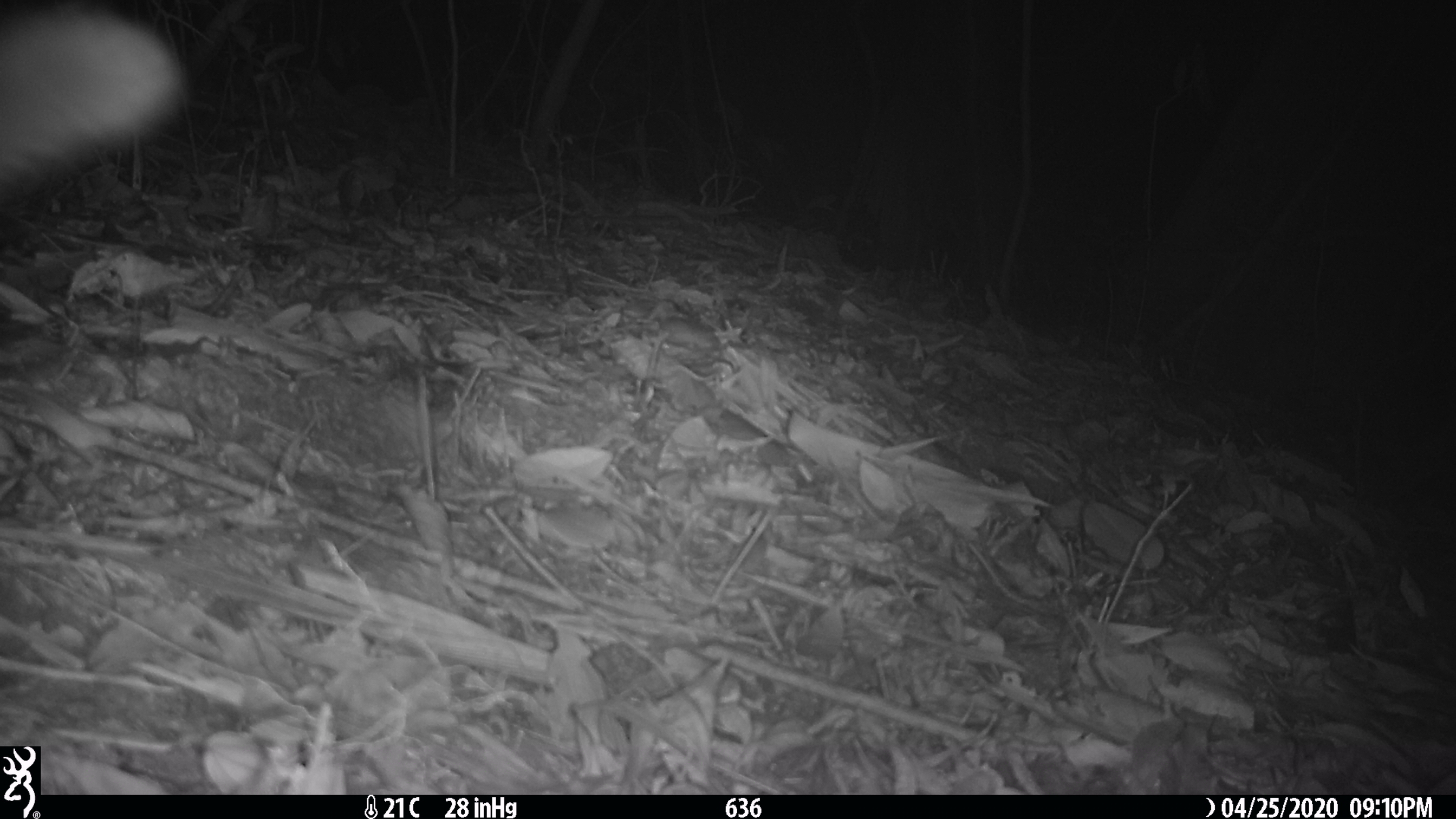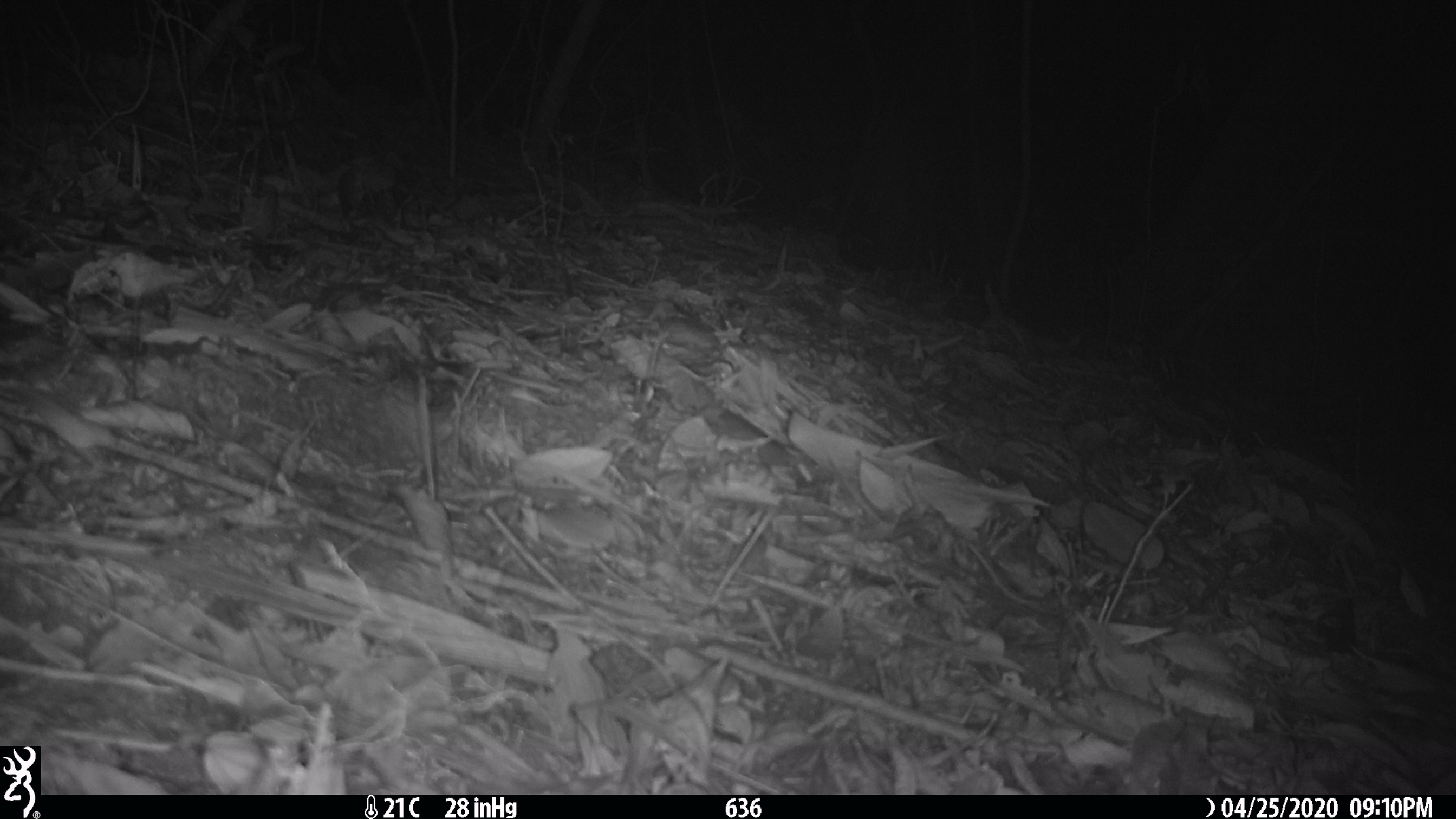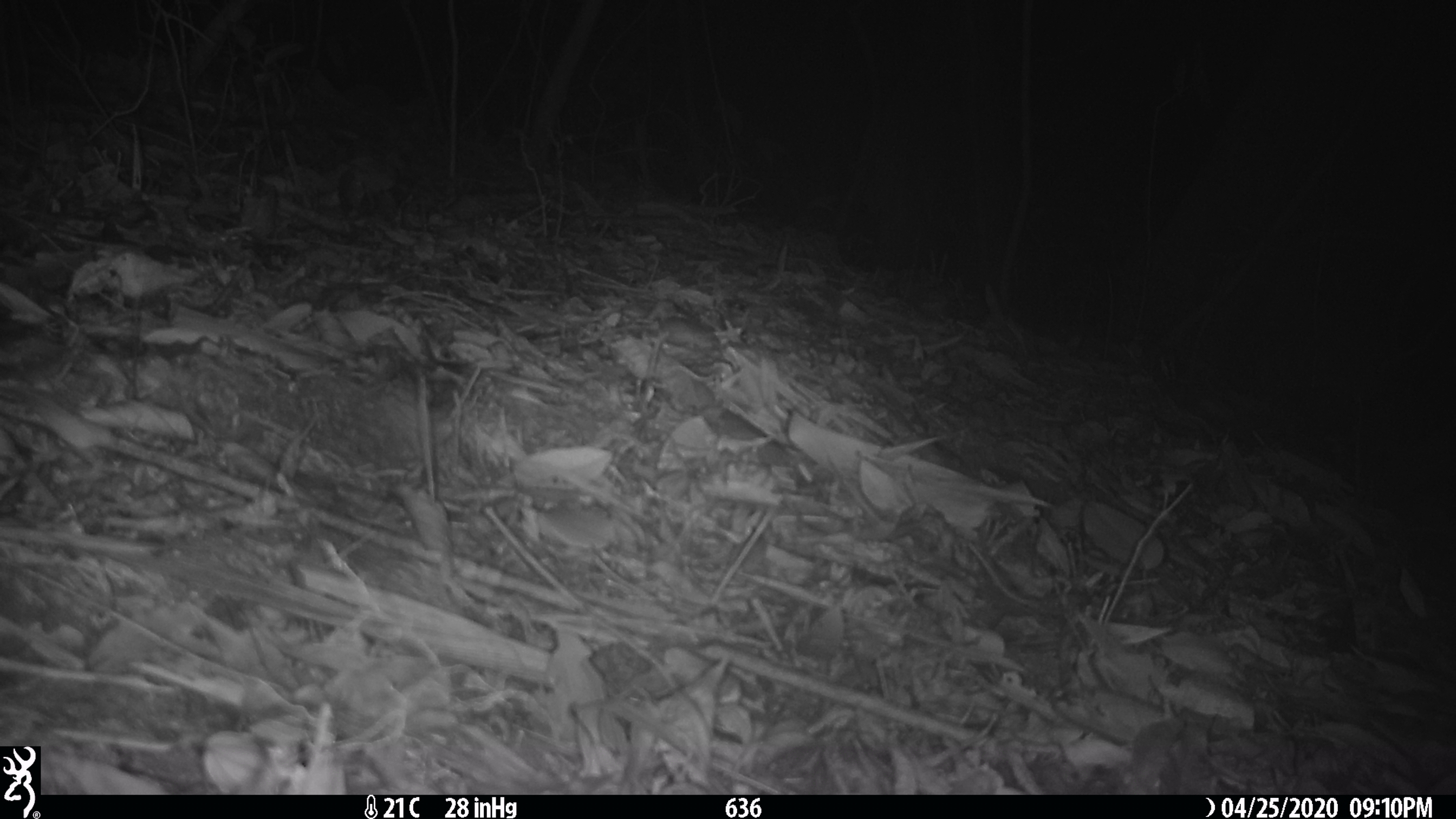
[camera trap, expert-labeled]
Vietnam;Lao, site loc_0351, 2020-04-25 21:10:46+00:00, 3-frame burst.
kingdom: Animalia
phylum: Chordata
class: Mammalia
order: Carnivora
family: Viverridae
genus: Paguma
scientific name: Paguma larvata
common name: masked palm civet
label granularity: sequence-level